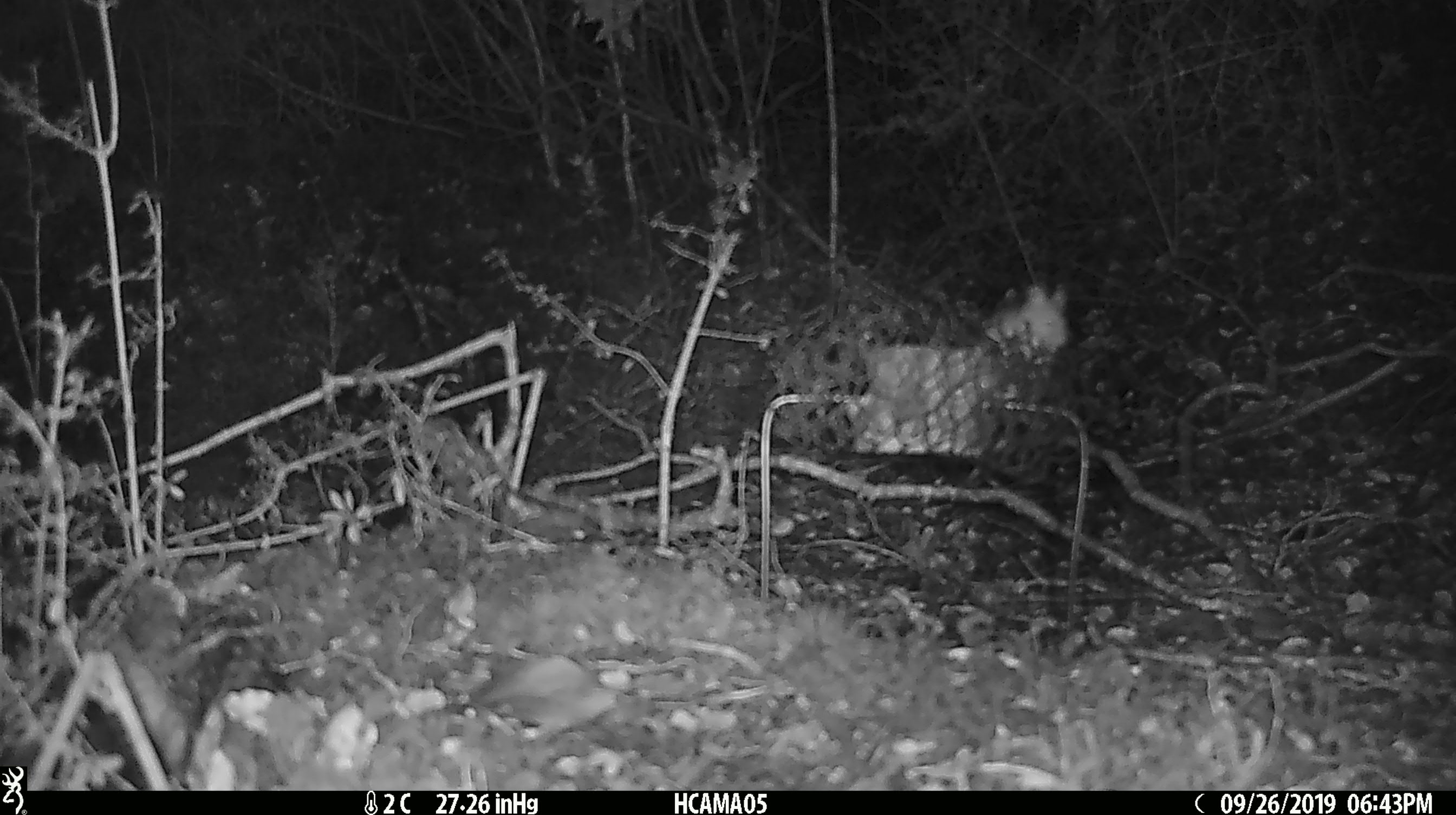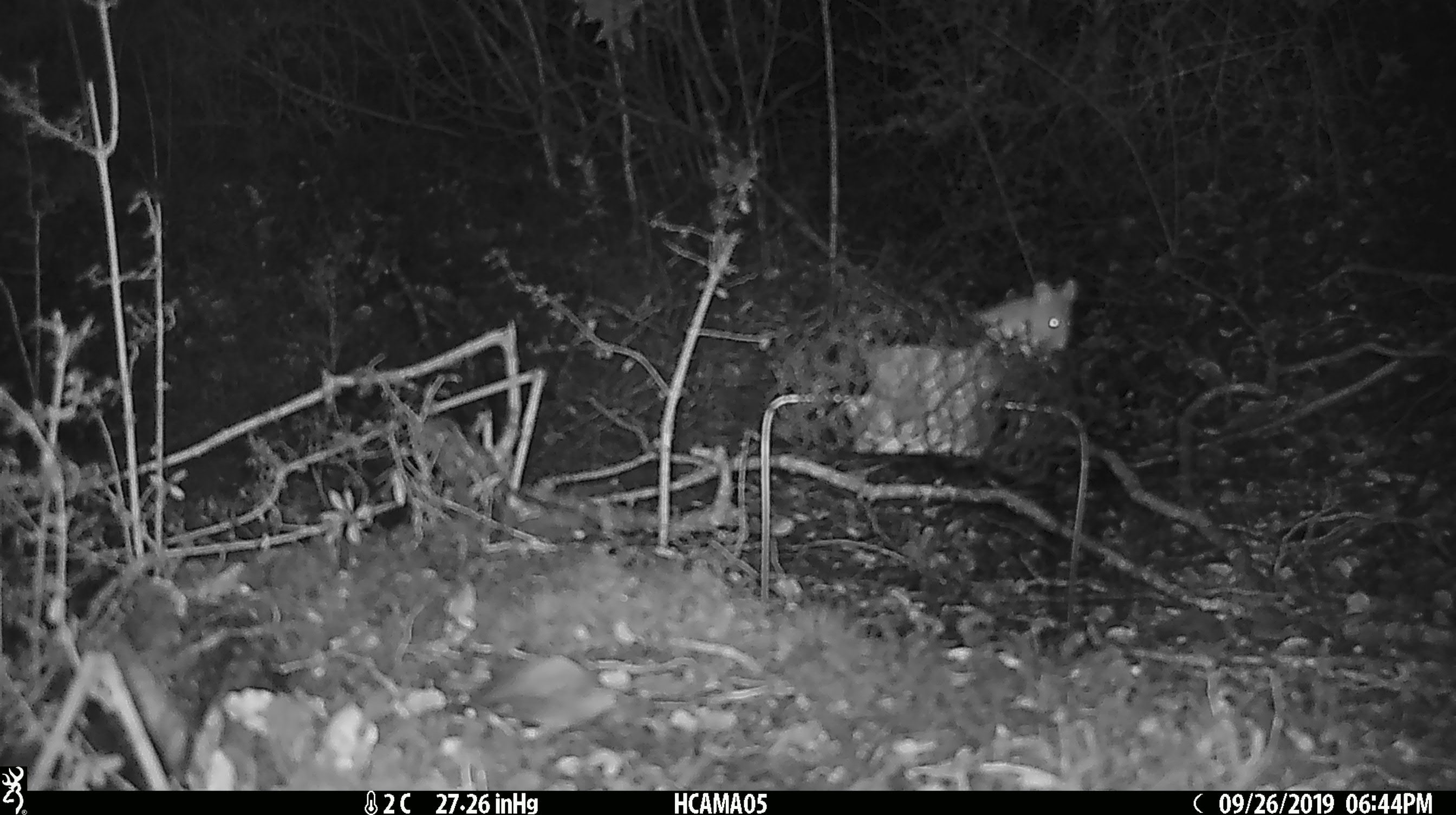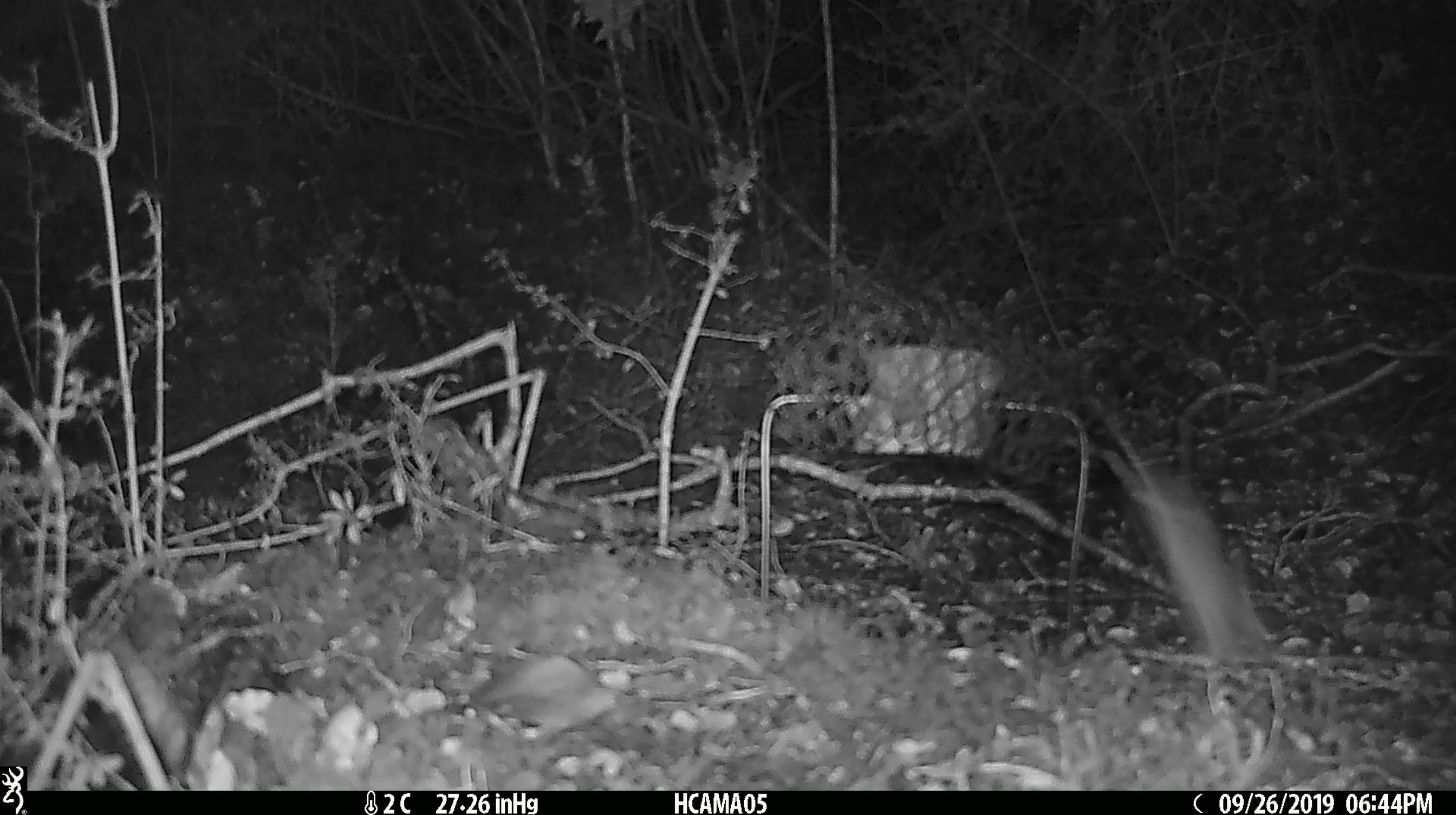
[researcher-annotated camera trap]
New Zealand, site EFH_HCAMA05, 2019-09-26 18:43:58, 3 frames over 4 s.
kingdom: Animalia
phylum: Chordata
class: Mammalia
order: Rodentia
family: Muridae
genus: Mus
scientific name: Mus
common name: mouse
Mouse (Mus).